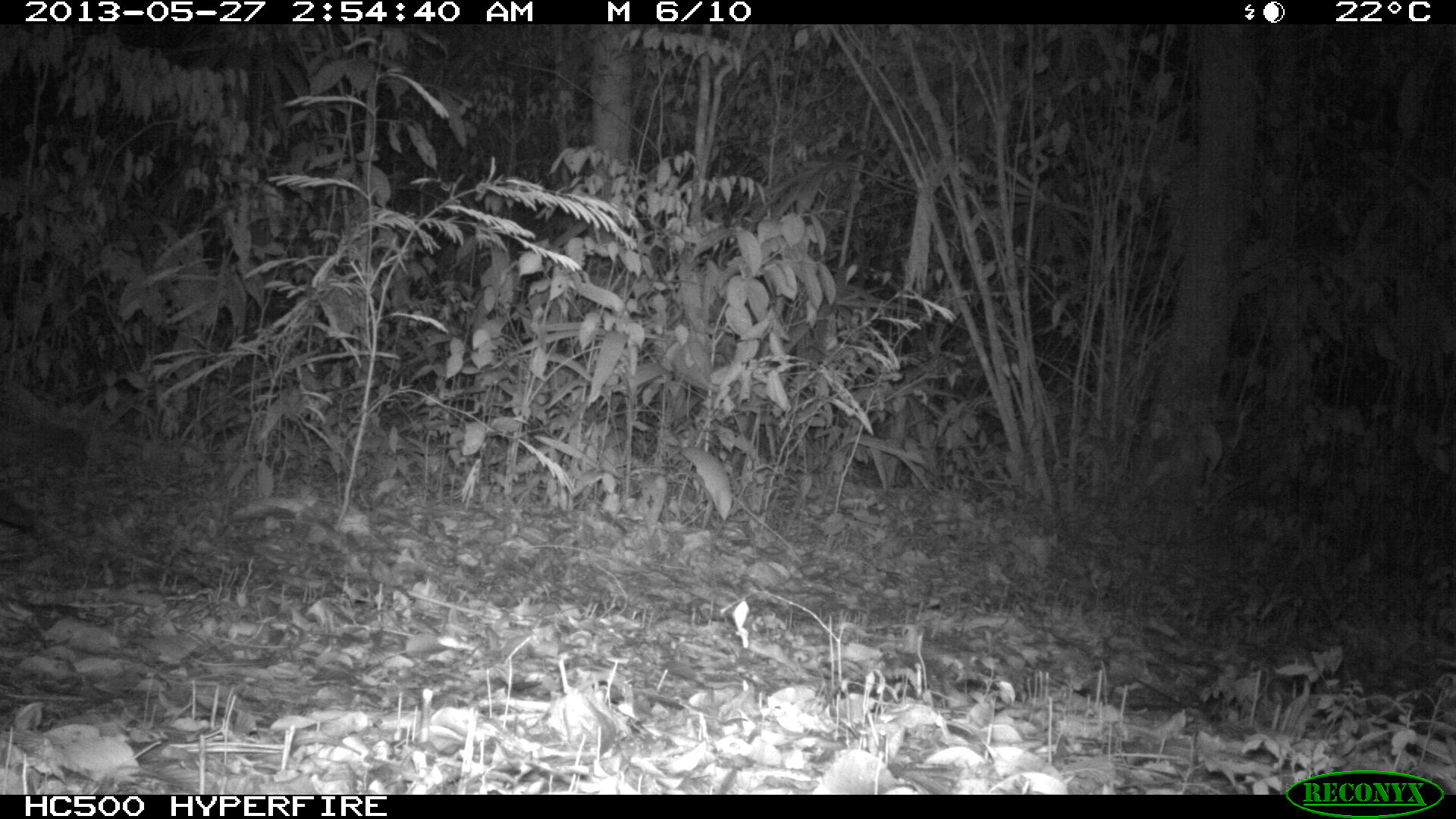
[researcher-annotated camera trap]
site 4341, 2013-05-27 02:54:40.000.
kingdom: Animalia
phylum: Chordata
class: Mammalia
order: Carnivora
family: Felidae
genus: Leopardus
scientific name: Leopardus wiedii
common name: margay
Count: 1.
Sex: male.